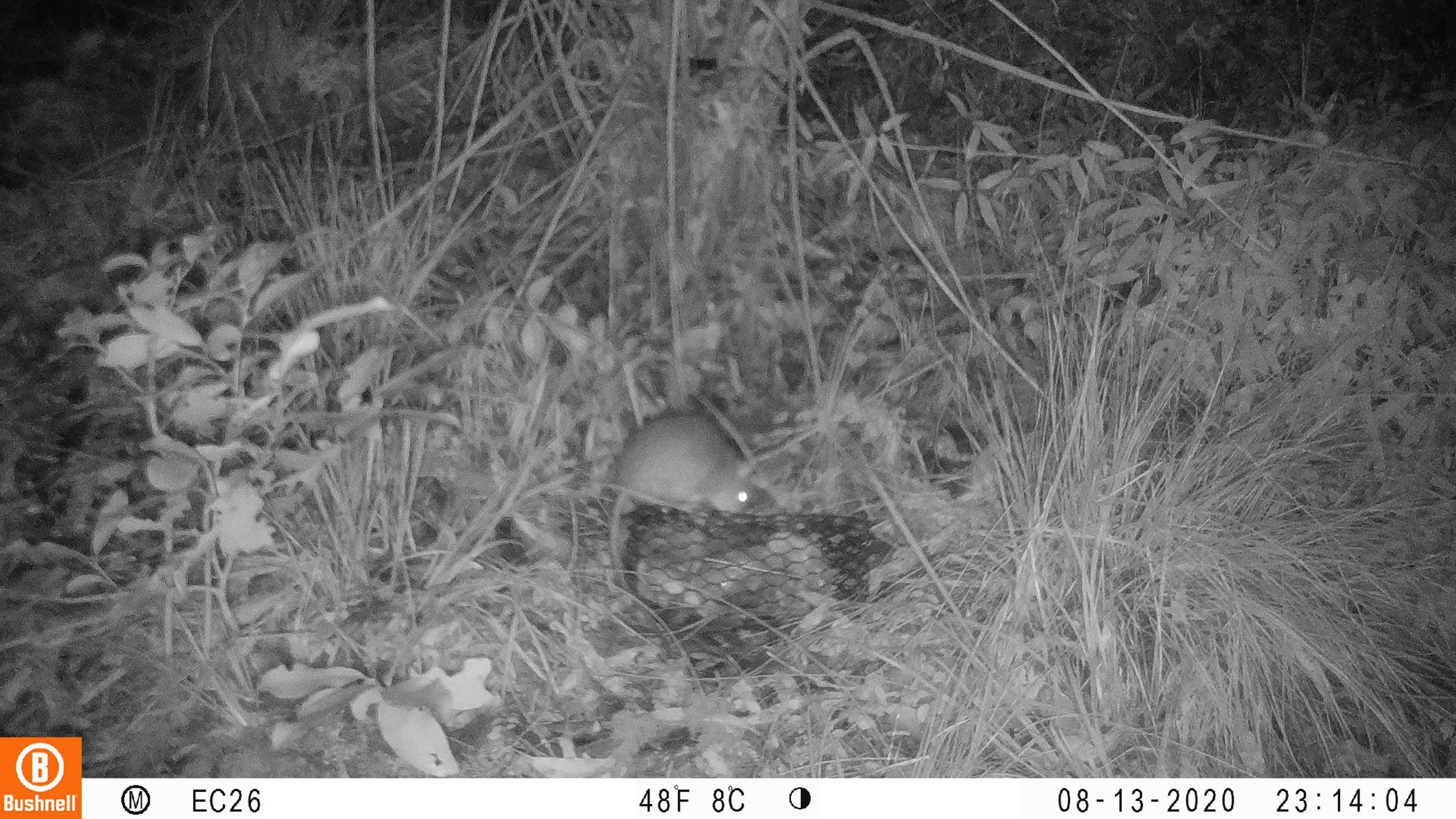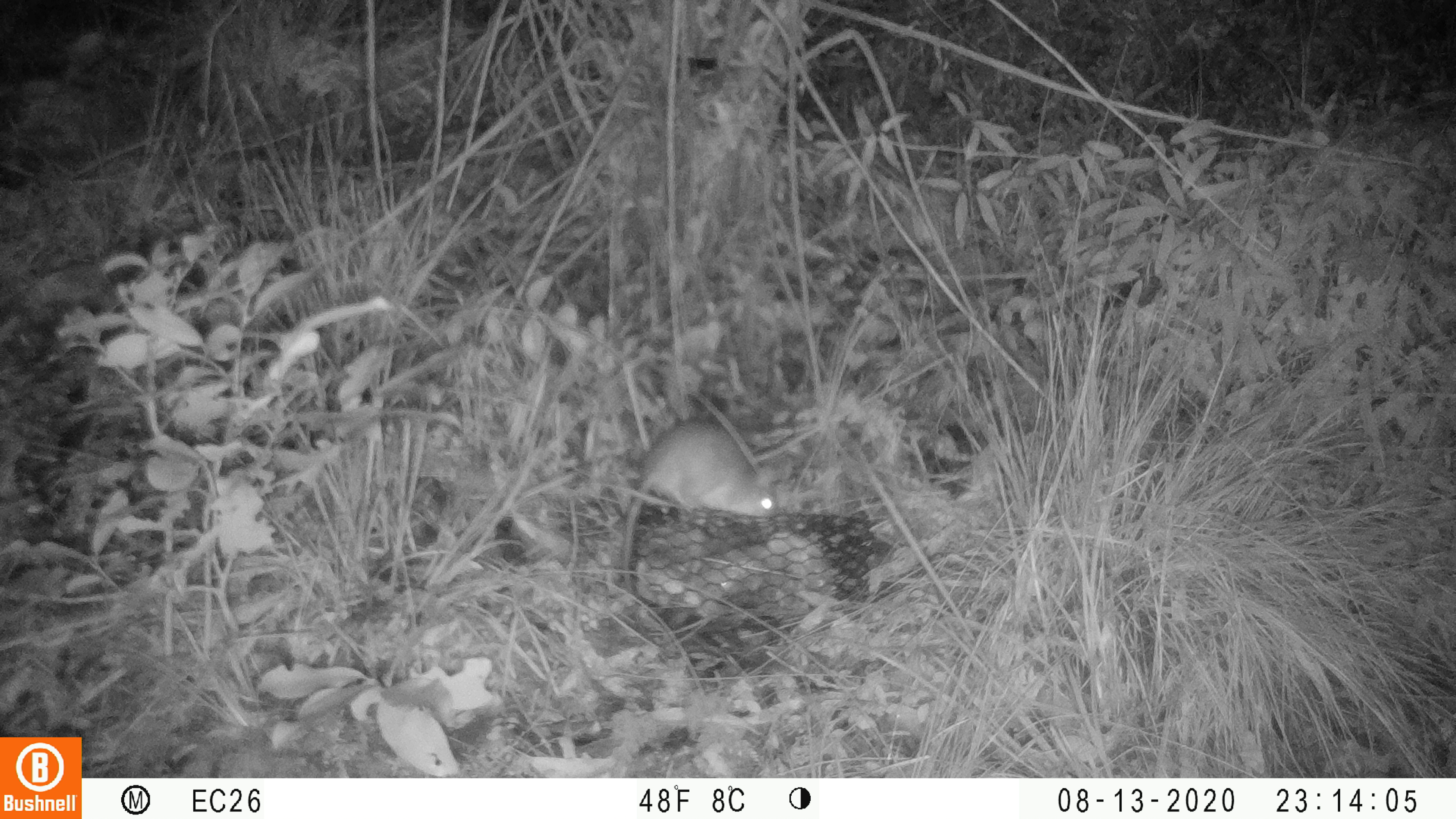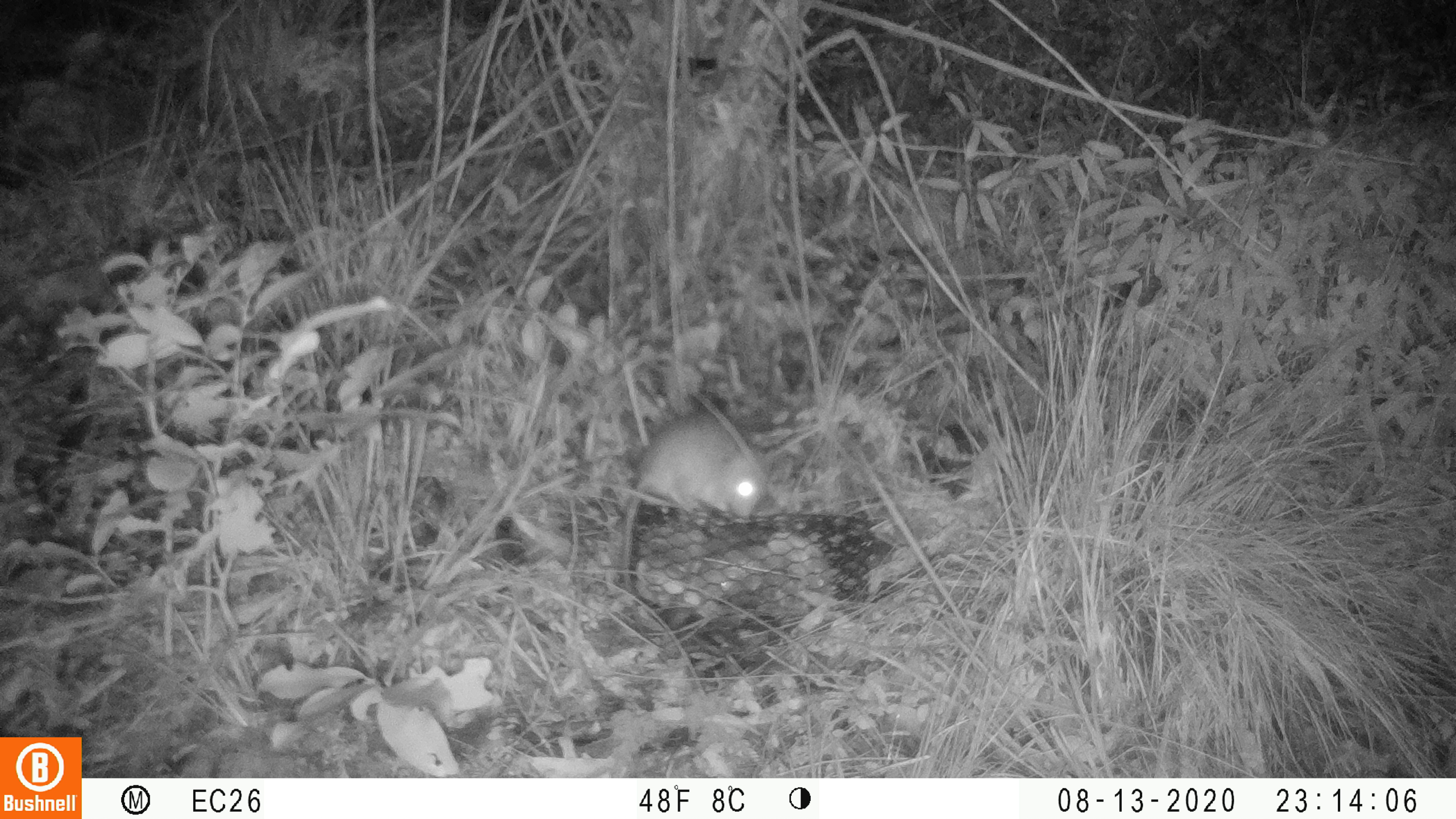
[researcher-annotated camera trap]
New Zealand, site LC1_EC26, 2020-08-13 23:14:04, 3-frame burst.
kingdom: Animalia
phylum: Chordata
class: Mammalia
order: Rodentia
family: Muridae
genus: Rattus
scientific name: Rattus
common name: rat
Rat (Rattus).